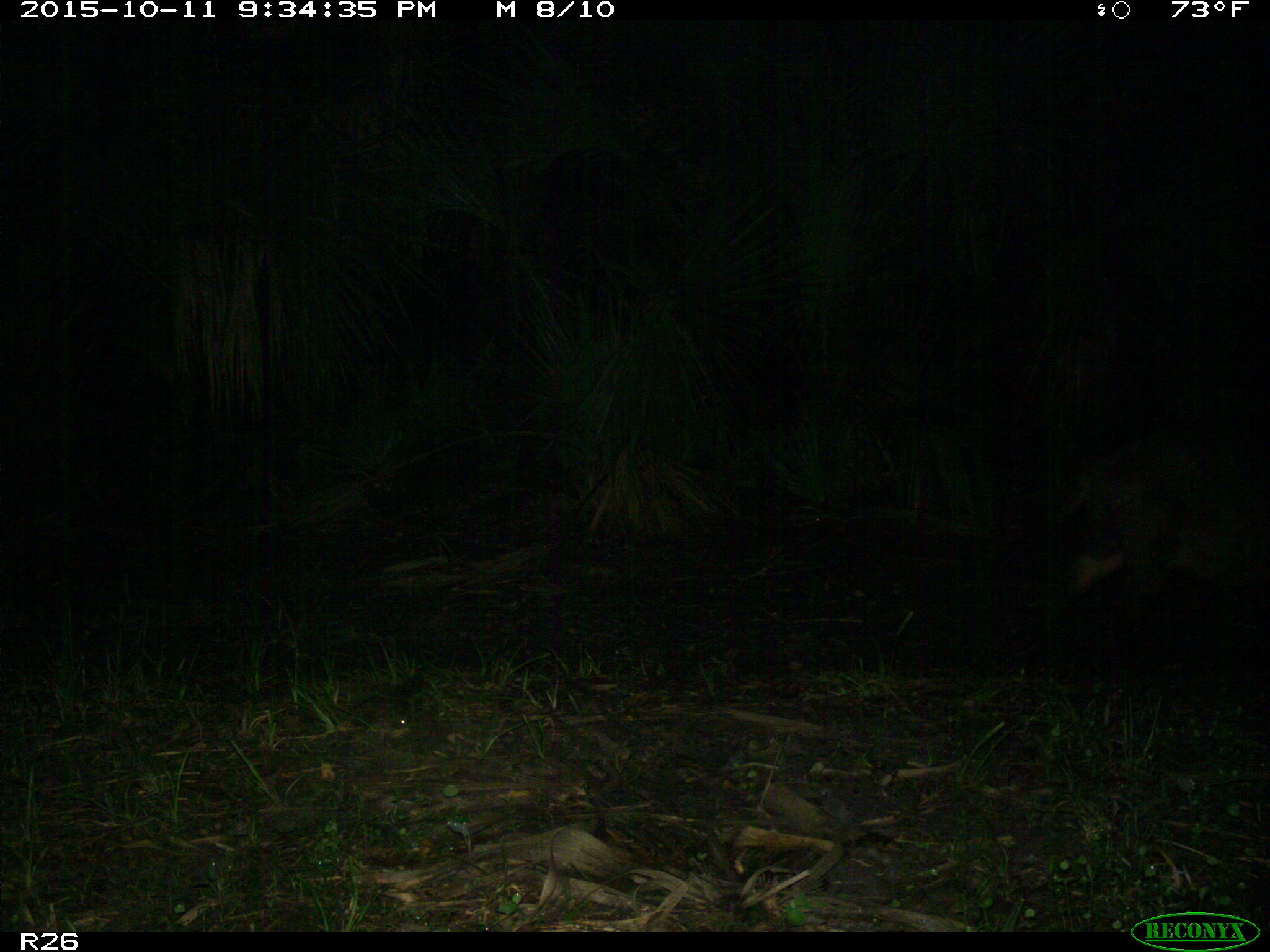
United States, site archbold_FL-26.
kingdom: Animalia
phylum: Chordata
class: Mammalia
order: Artiodactyla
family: Suidae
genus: Sus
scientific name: Sus scrofa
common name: wild boar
Sus scrofa (wild boar).